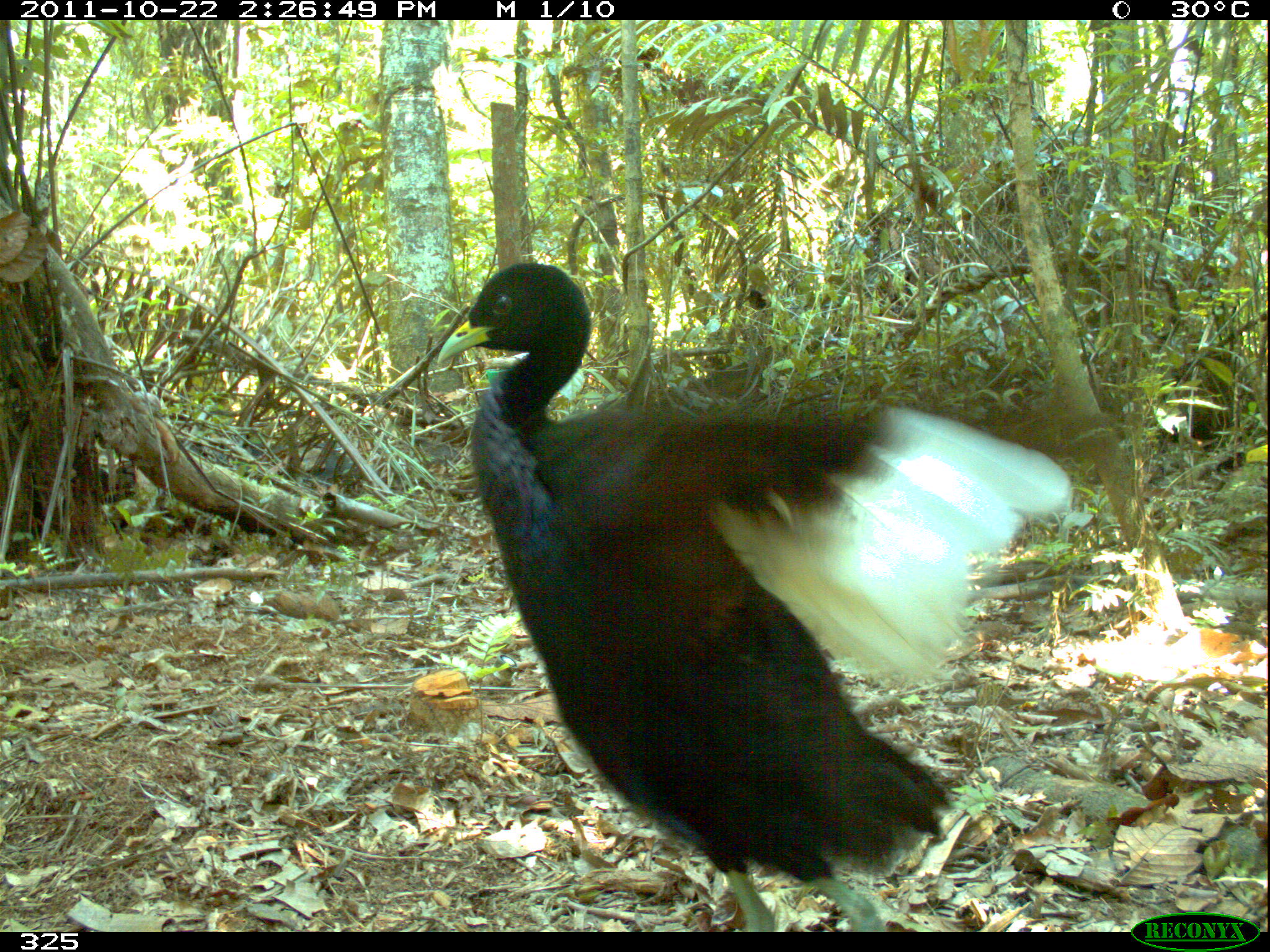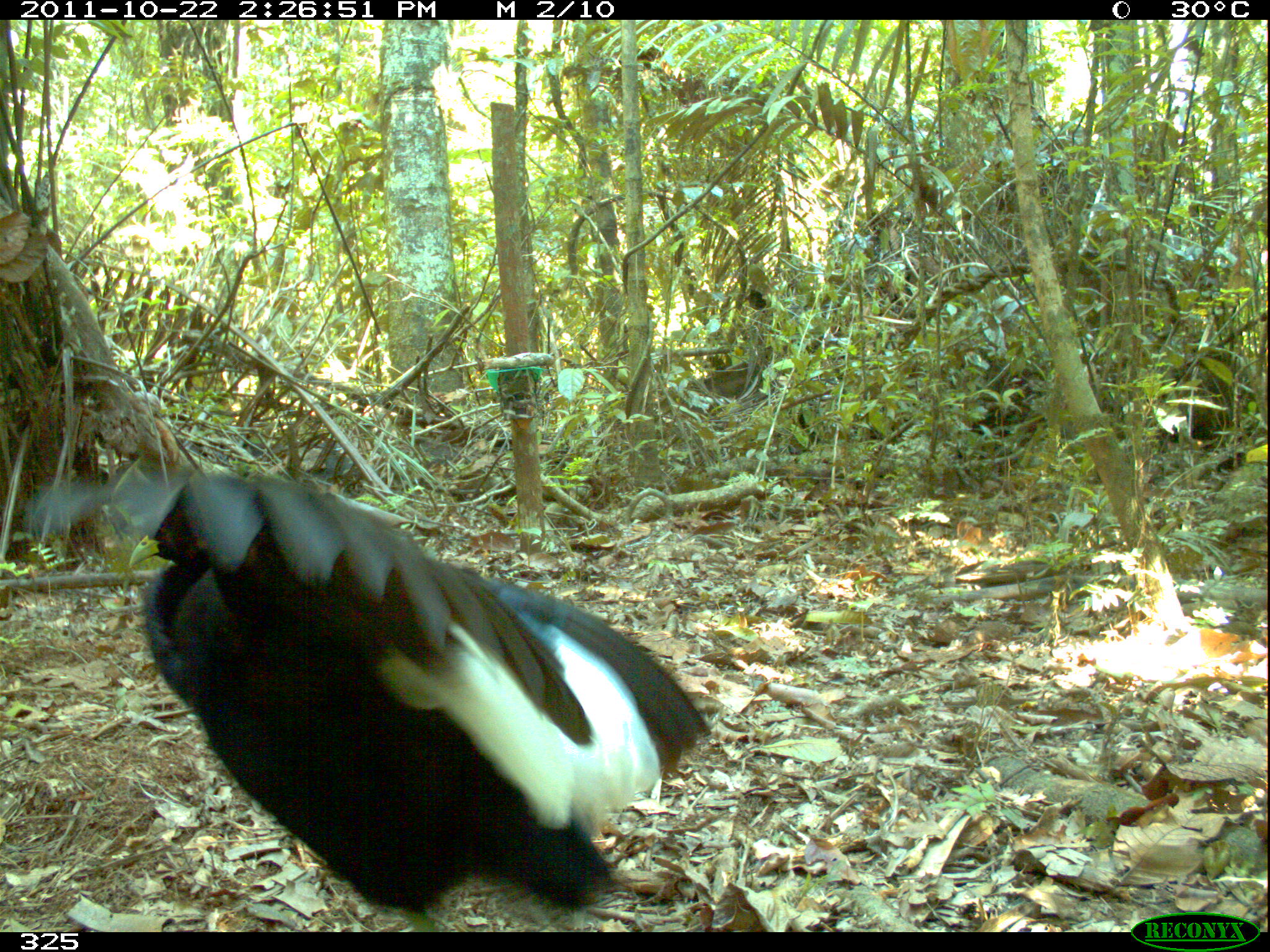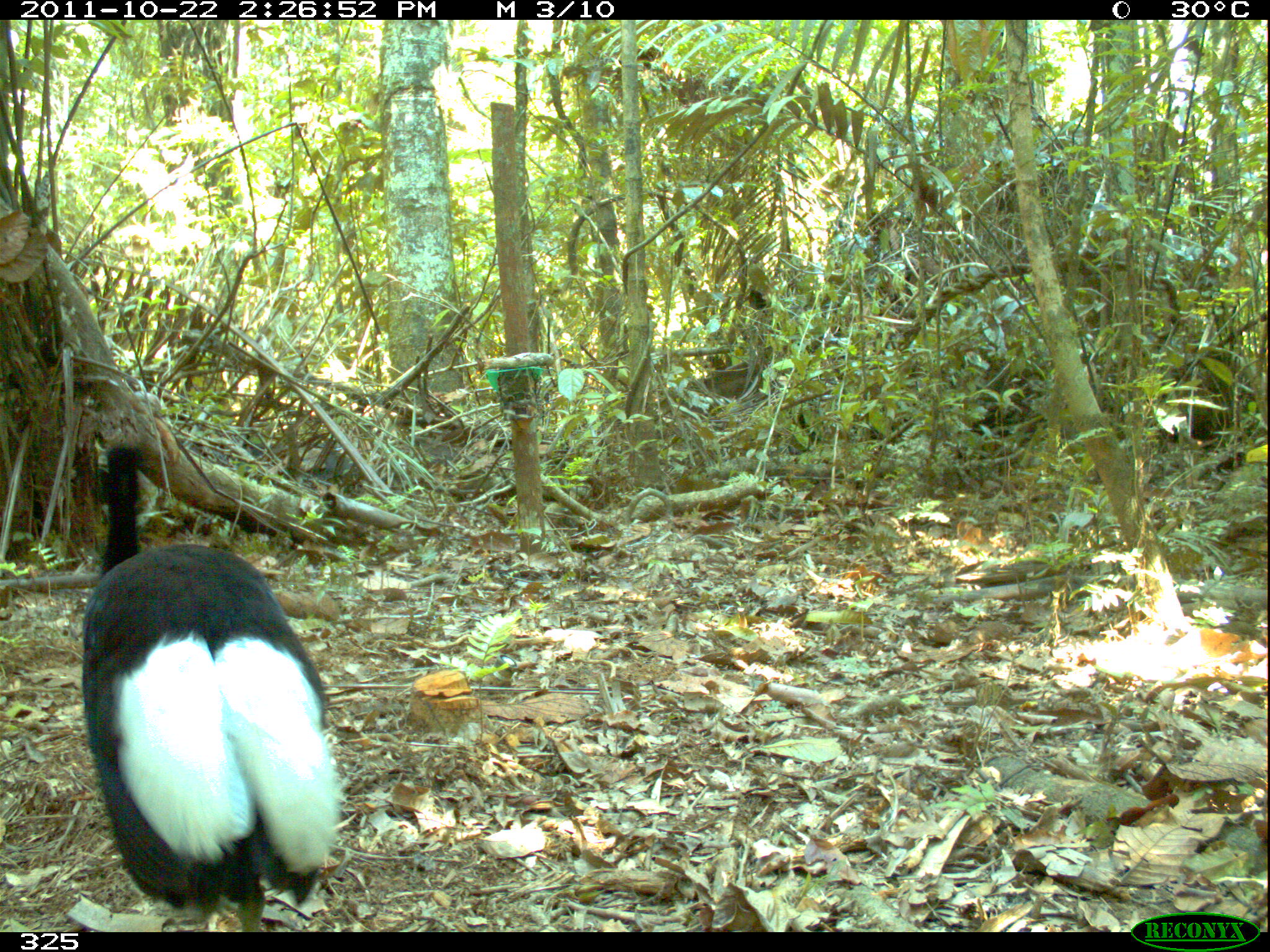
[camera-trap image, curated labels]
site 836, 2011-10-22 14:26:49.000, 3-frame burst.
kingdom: Animalia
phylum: Chordata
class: Aves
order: Gruiformes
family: Psophiidae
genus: Psophia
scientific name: Psophia leucoptera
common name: pale-winged trumpeter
Psophia leucoptera (pale-winged trumpeter).